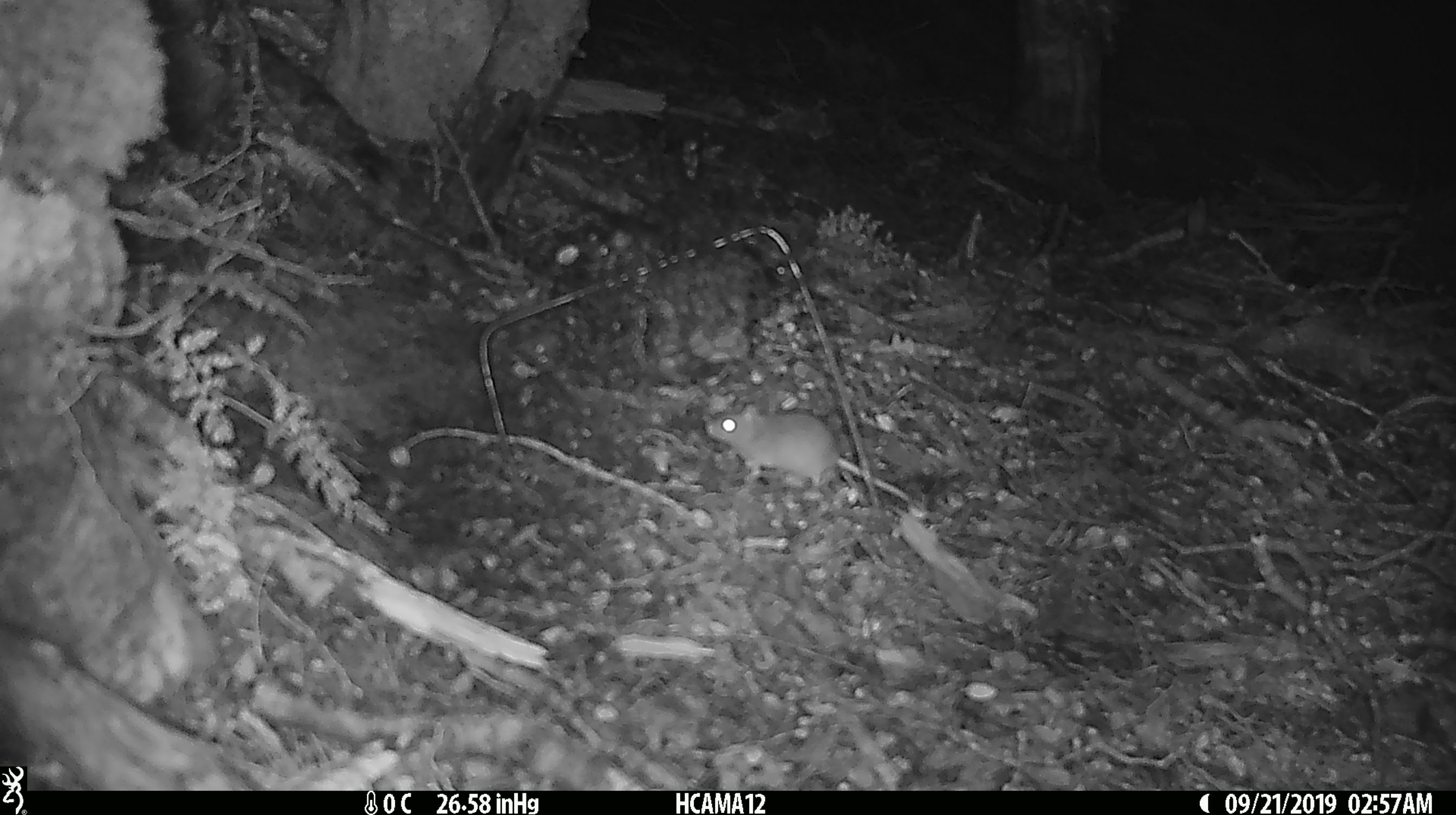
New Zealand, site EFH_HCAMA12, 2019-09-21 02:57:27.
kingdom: Animalia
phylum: Chordata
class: Mammalia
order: Rodentia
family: Muridae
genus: Mus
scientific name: Mus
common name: mouse